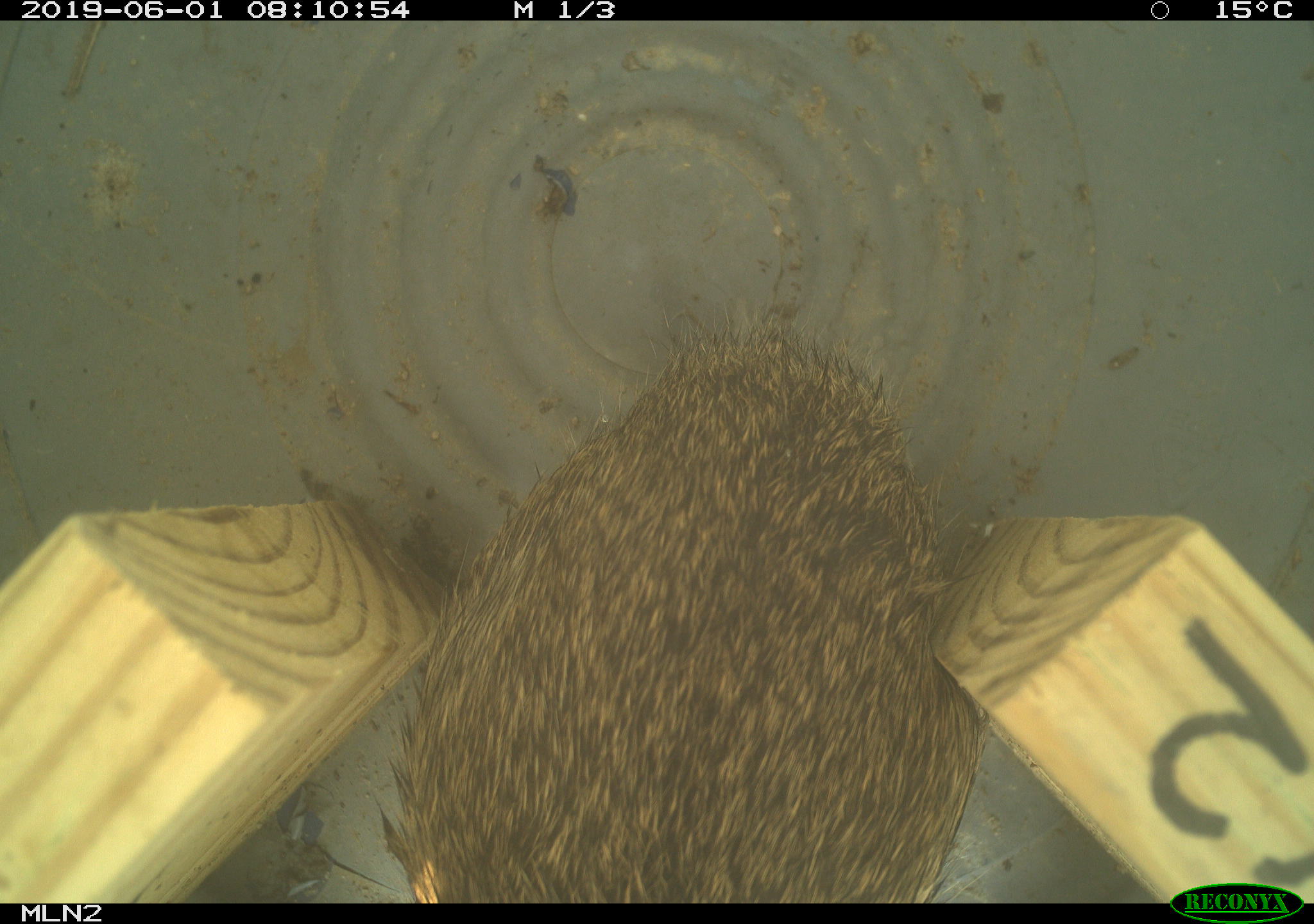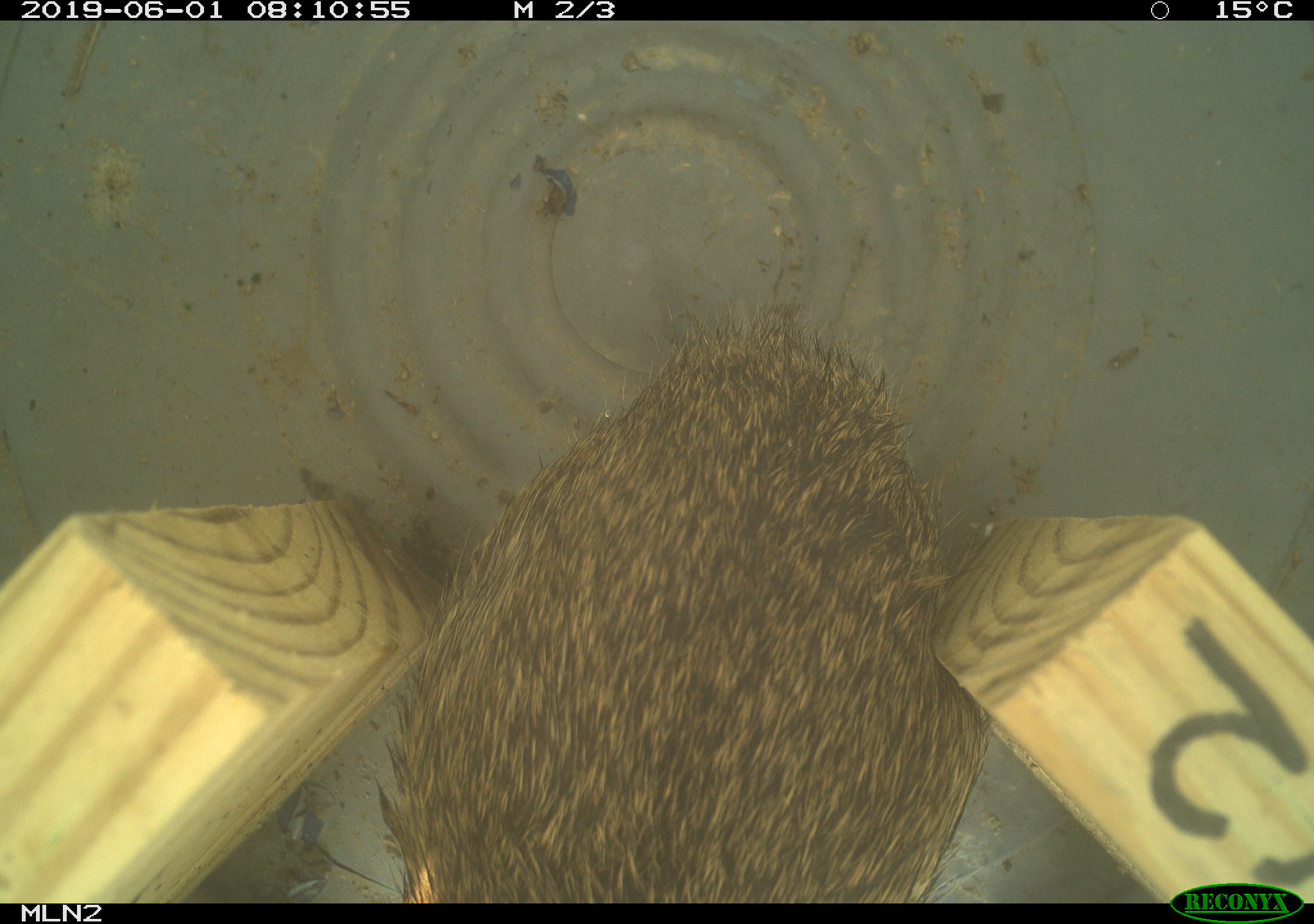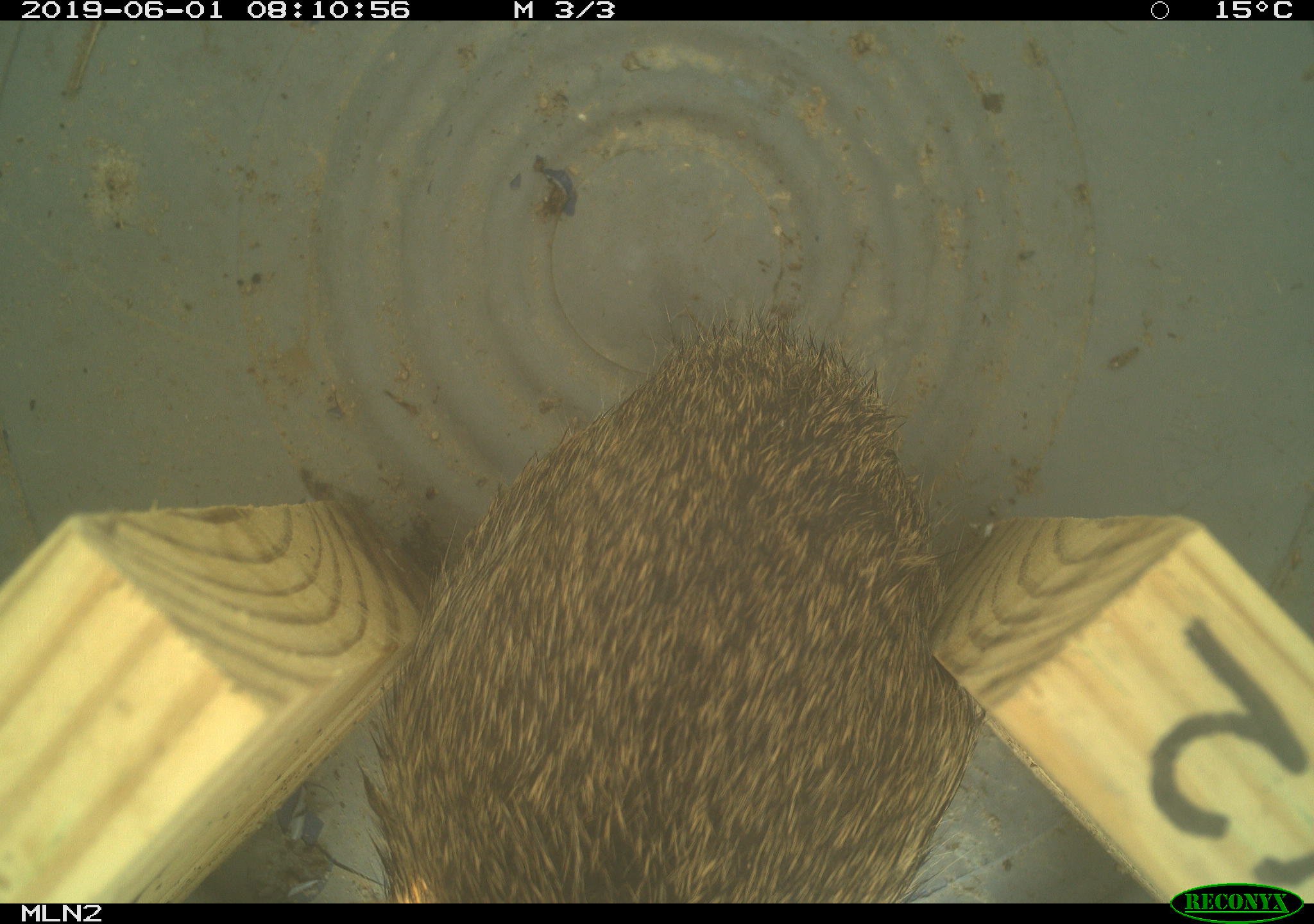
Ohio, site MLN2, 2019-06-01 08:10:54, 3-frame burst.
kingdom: Animalia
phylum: Chordata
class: Mammalia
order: Lagomorpha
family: Leporidae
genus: Sylvilagus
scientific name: Sylvilagus floridanus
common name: eastern cottontail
Eastern cottontail (Sylvilagus floridanus).